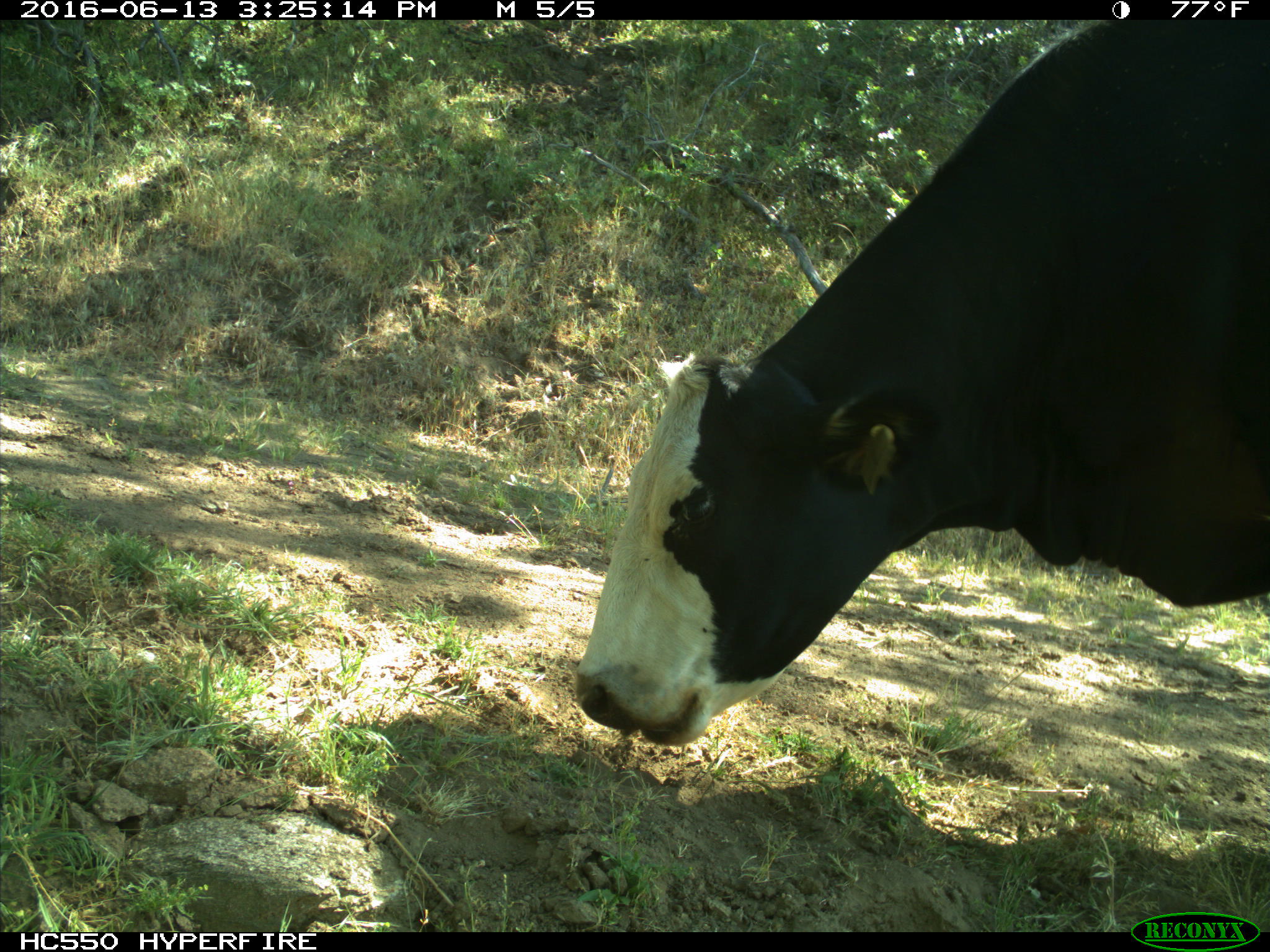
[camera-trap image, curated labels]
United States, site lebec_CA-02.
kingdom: Animalia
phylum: Chordata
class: Mammalia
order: Artiodactyla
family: Bovidae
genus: Bos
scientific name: Bos taurus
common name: domestic cow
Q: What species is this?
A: Bos taurus (domestic cow).